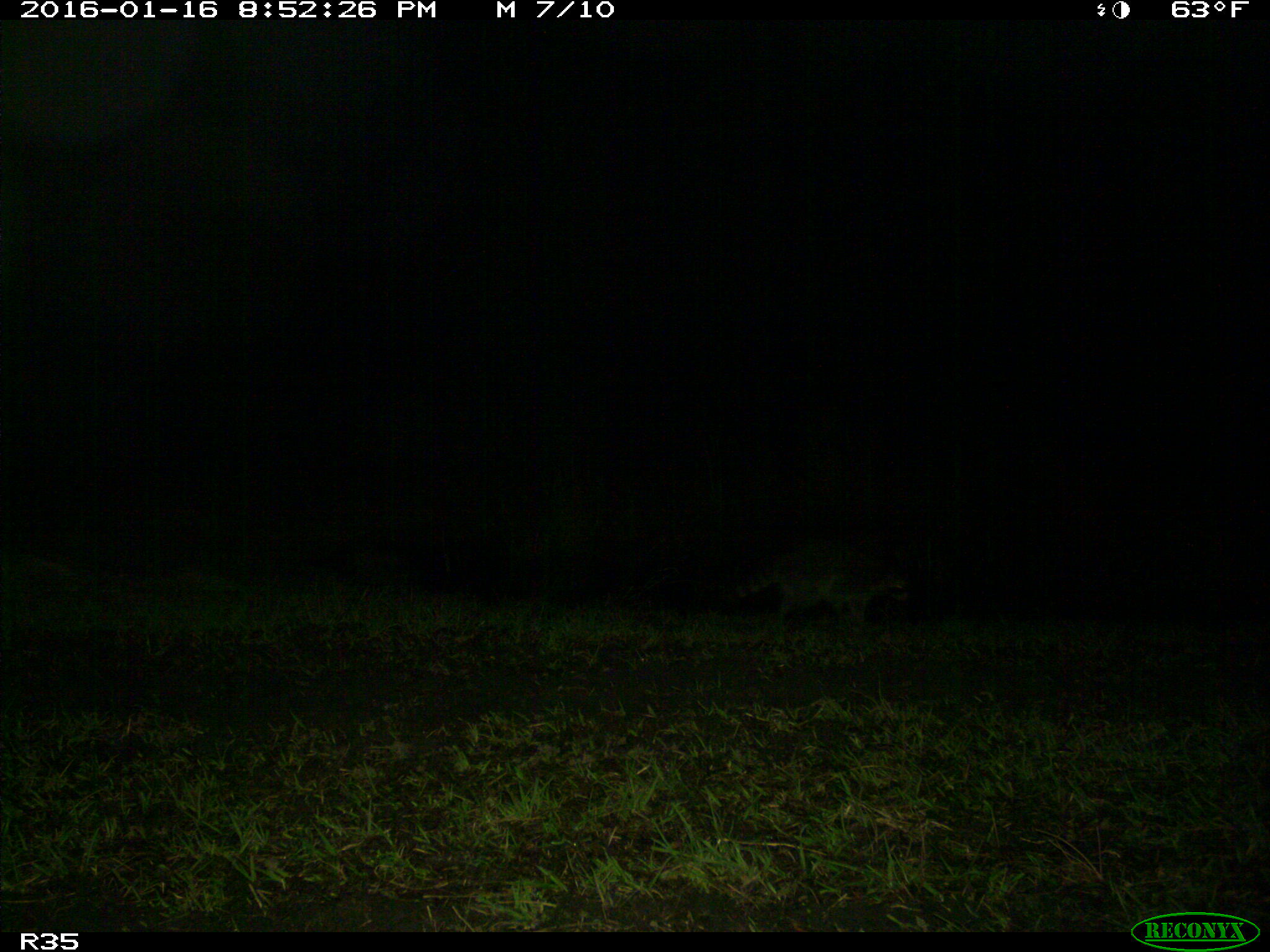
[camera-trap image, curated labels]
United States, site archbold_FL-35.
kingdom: Animalia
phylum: Chordata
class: Mammalia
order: Carnivora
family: Procyonidae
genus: Procyon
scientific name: Procyon lotor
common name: common raccoon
Procyon lotor (common raccoon).